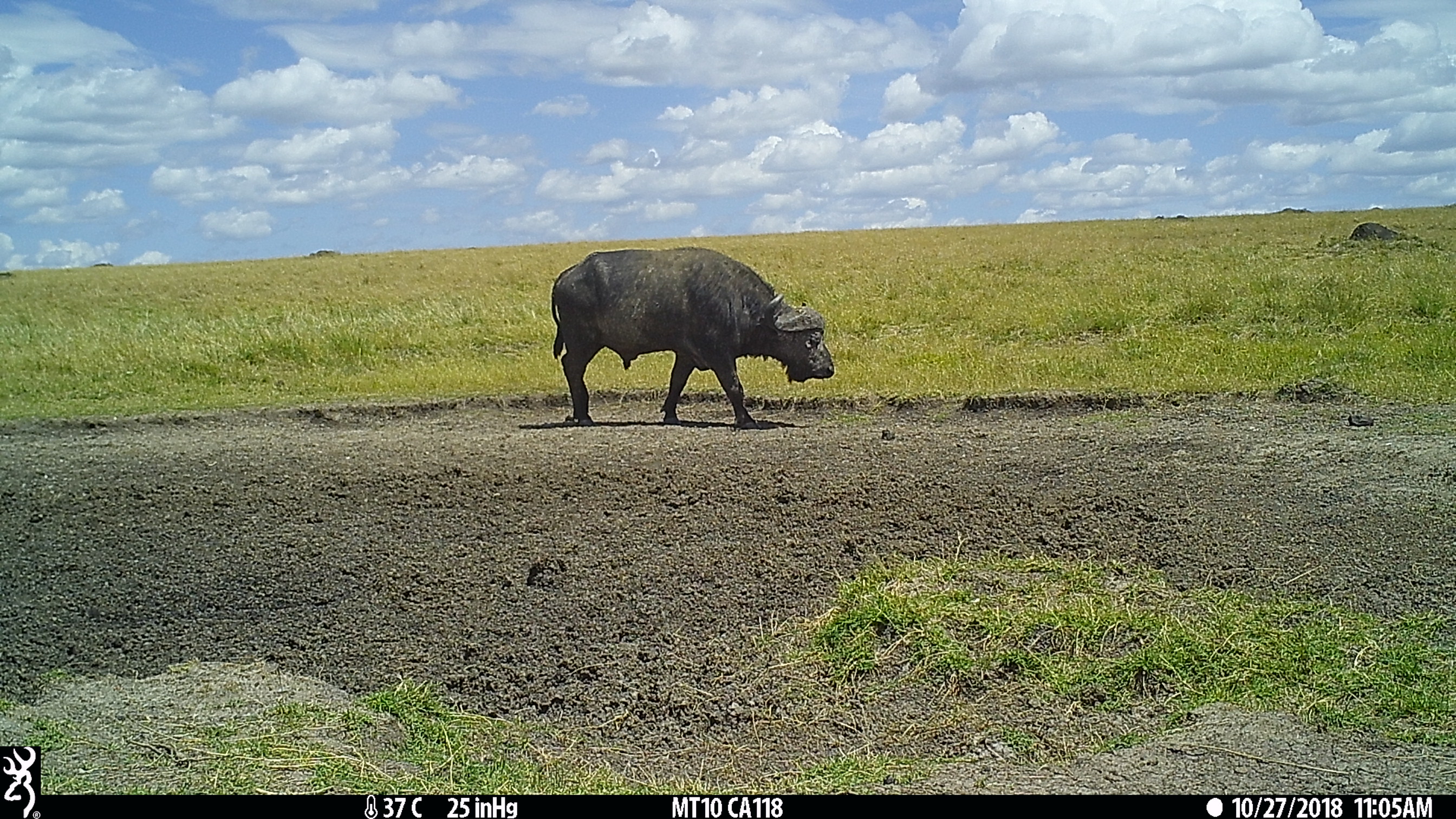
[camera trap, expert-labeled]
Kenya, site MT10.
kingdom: Animalia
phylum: Chordata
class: Mammalia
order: Artiodactyla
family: Bovidae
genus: Syncerus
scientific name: Syncerus caffer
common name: buffalo